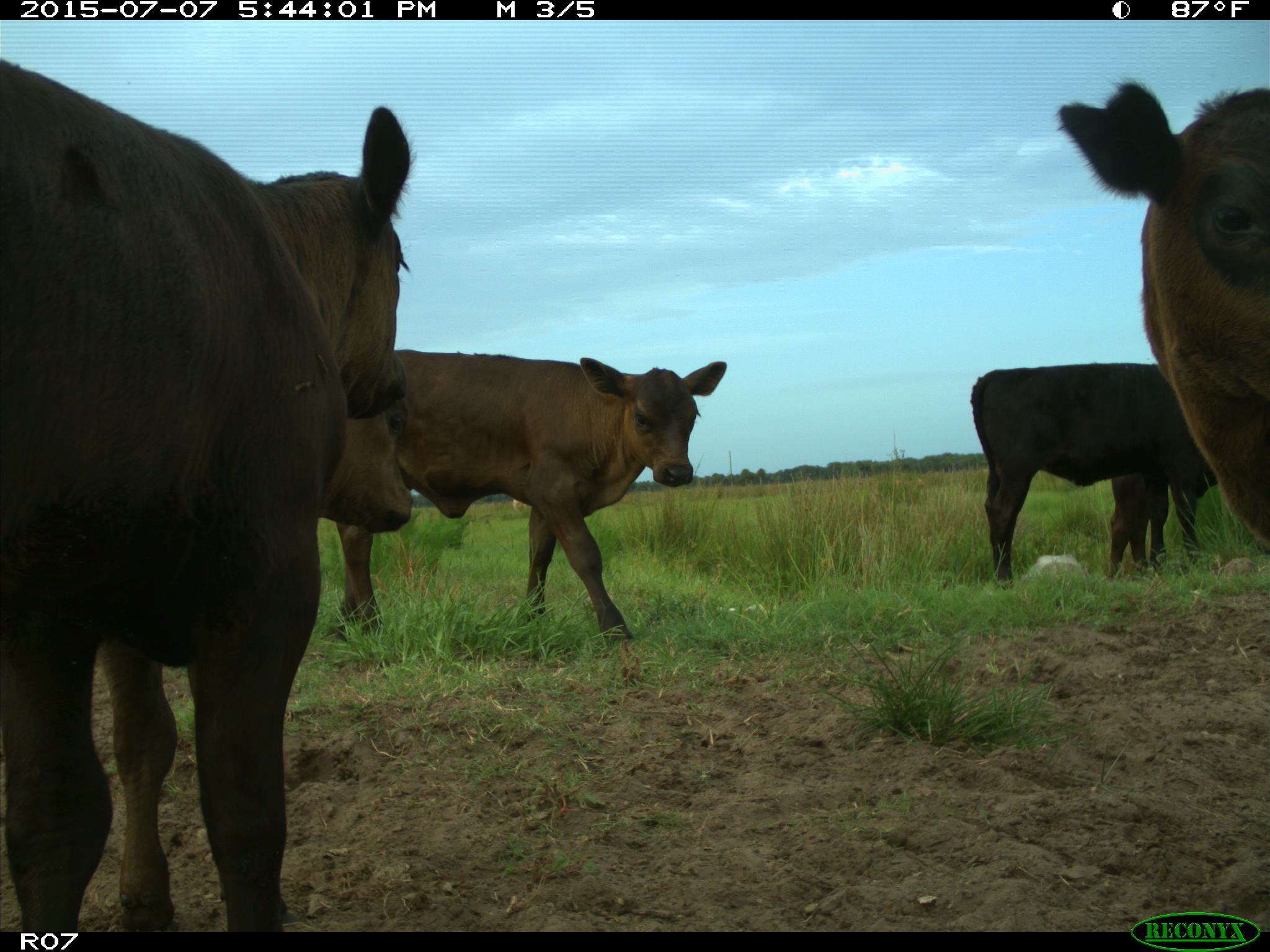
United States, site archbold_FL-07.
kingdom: Animalia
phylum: Chordata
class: Mammalia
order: Artiodactyla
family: Bovidae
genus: Bos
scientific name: Bos taurus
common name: domestic cow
Bos taurus (domestic cow).